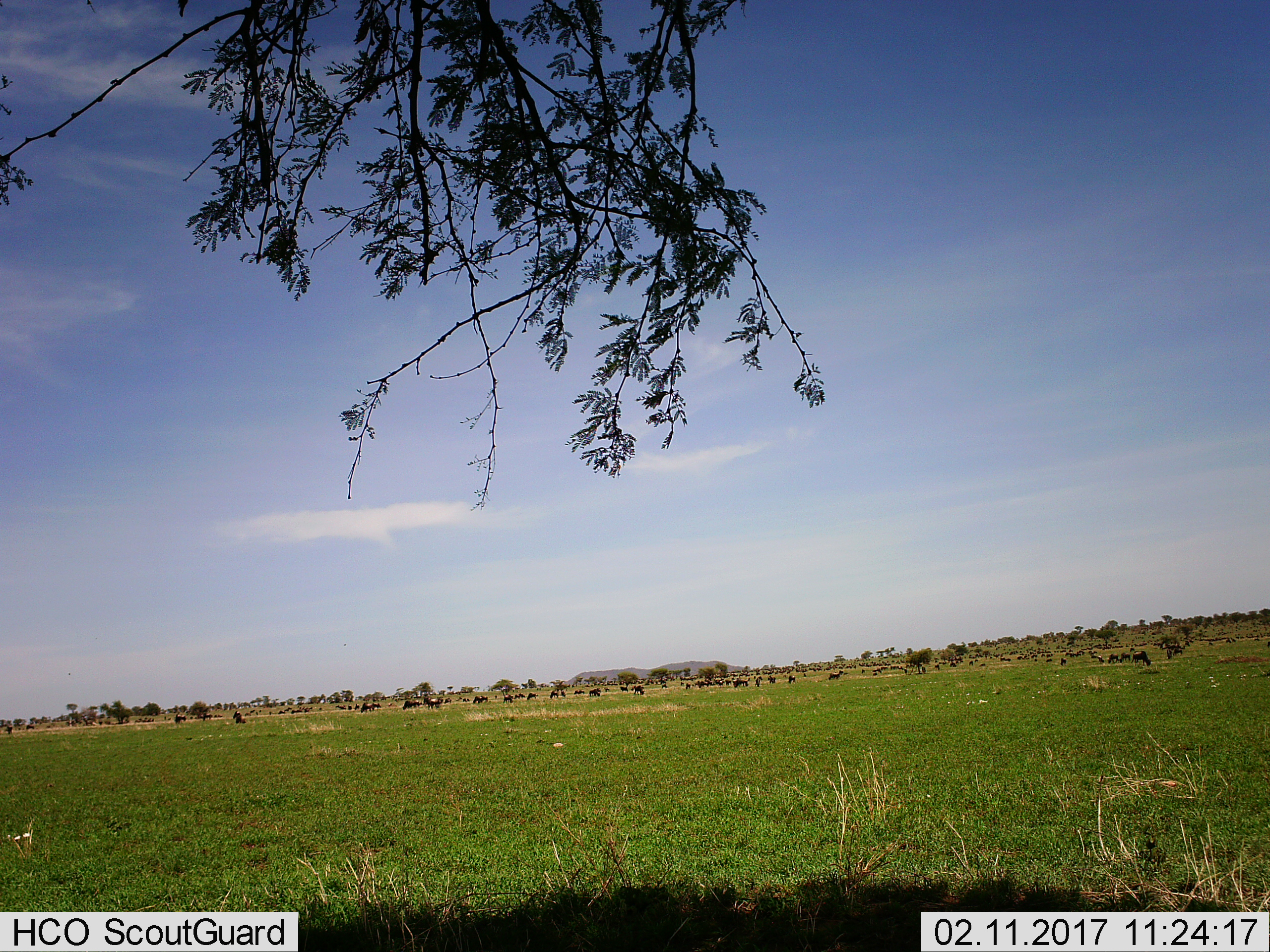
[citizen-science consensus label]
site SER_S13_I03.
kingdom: Animalia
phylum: Chordata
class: Mammalia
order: Artiodactyla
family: Bovidae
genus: Connochaetes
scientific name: Connochaetes taurinus taurinus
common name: blue wildebeest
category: wildebeestblue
Wildebeestblue (blue wildebeest) (Connochaetes taurinus taurinus), count 51+. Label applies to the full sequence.